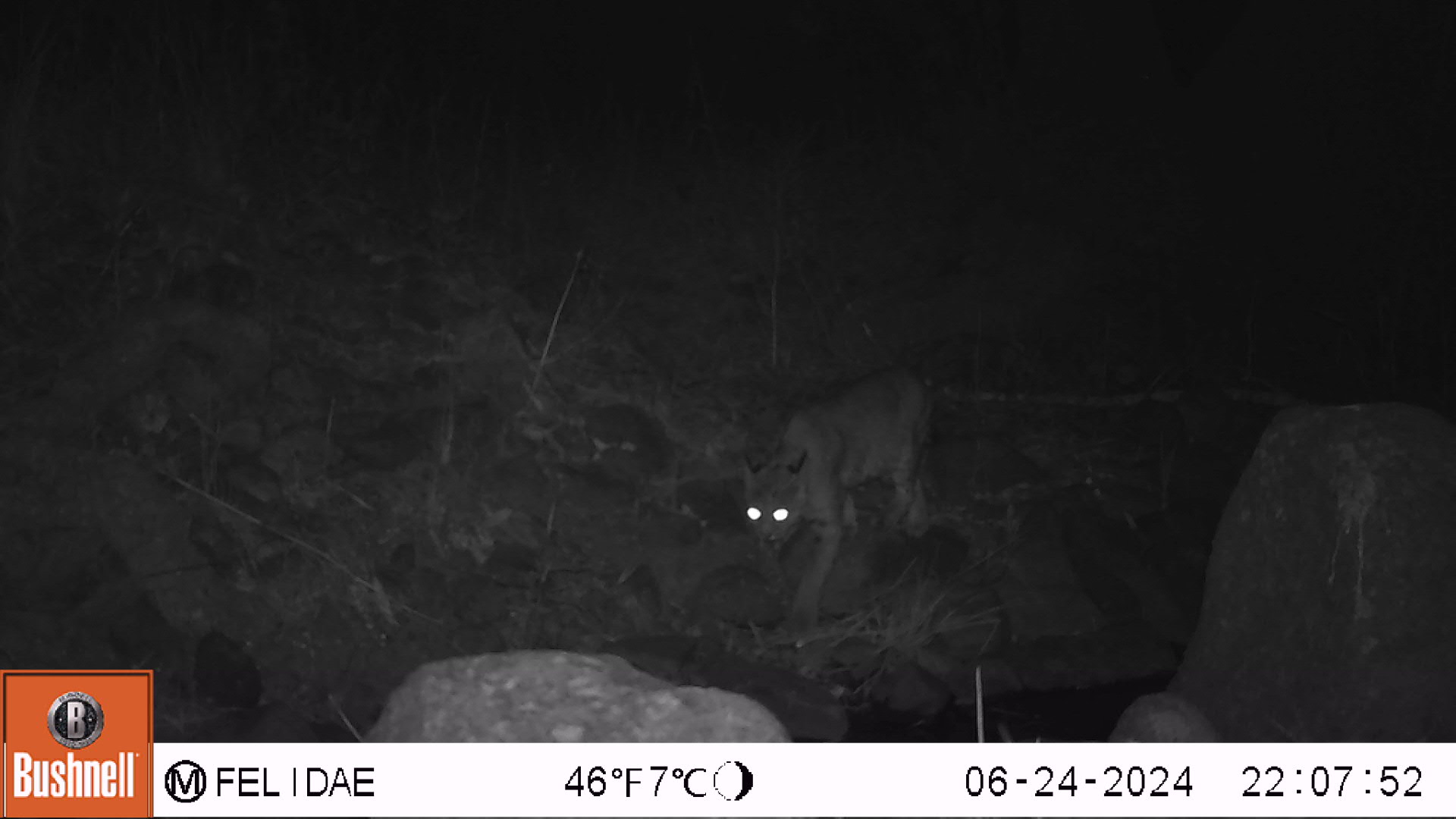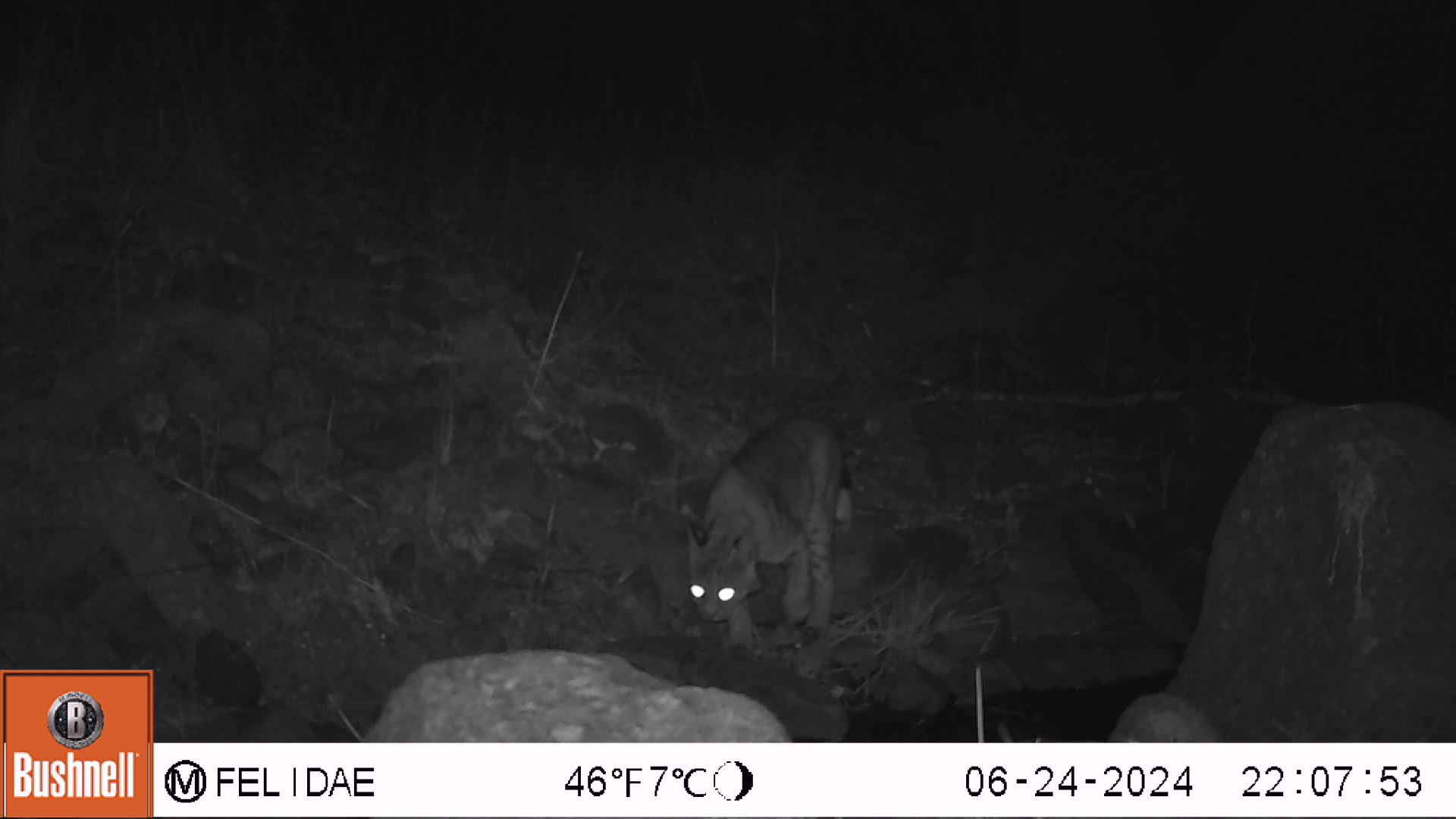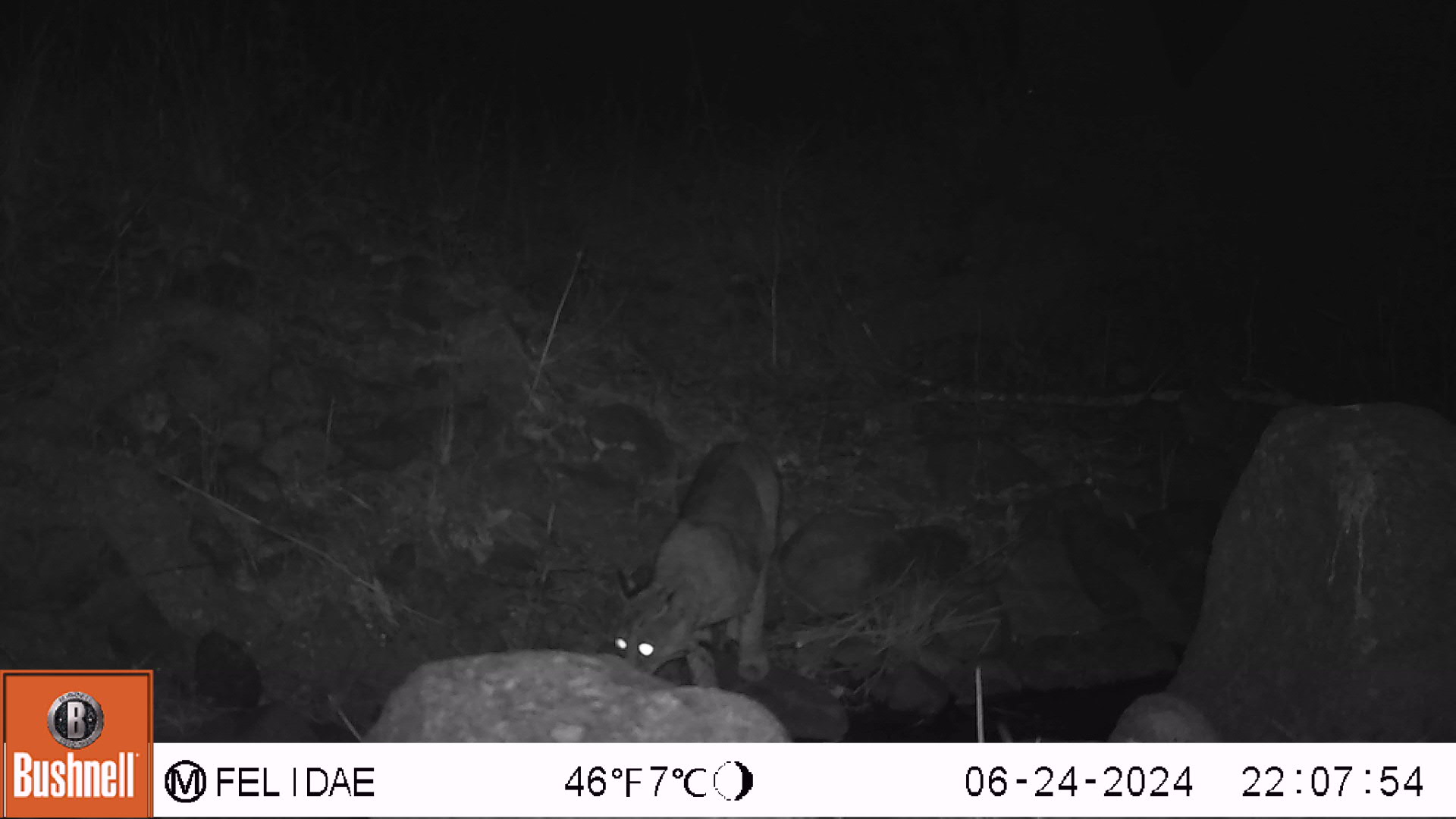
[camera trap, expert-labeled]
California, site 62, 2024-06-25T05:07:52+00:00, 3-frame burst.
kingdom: Animalia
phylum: Chordata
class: Mammalia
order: Carnivora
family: Felidae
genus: Lynx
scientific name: Lynx rufus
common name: bobcat